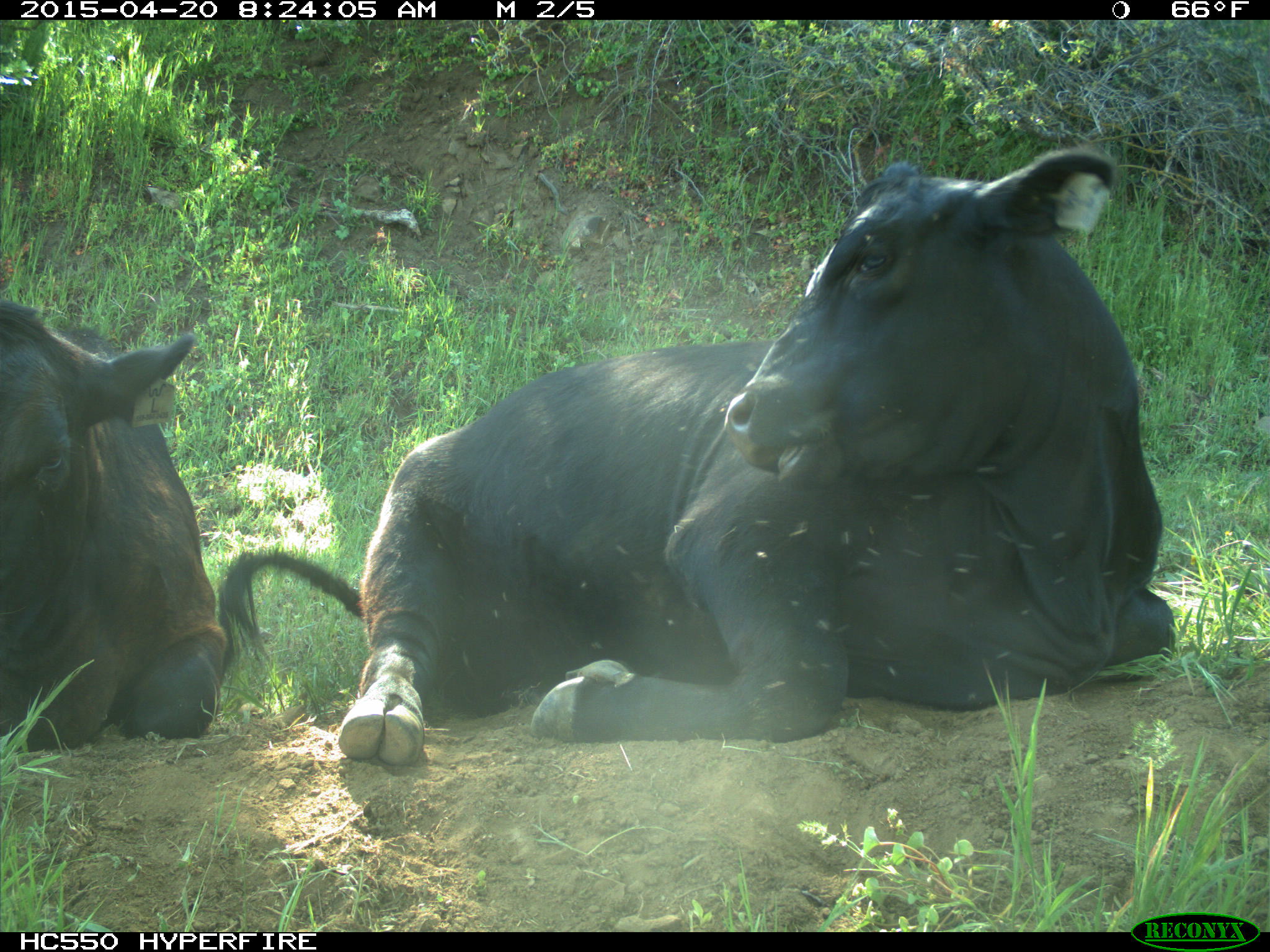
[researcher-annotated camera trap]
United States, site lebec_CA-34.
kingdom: Animalia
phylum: Chordata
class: Mammalia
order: Artiodactyla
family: Bovidae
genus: Bos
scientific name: Bos taurus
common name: domestic cow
Bos taurus (domestic cow).